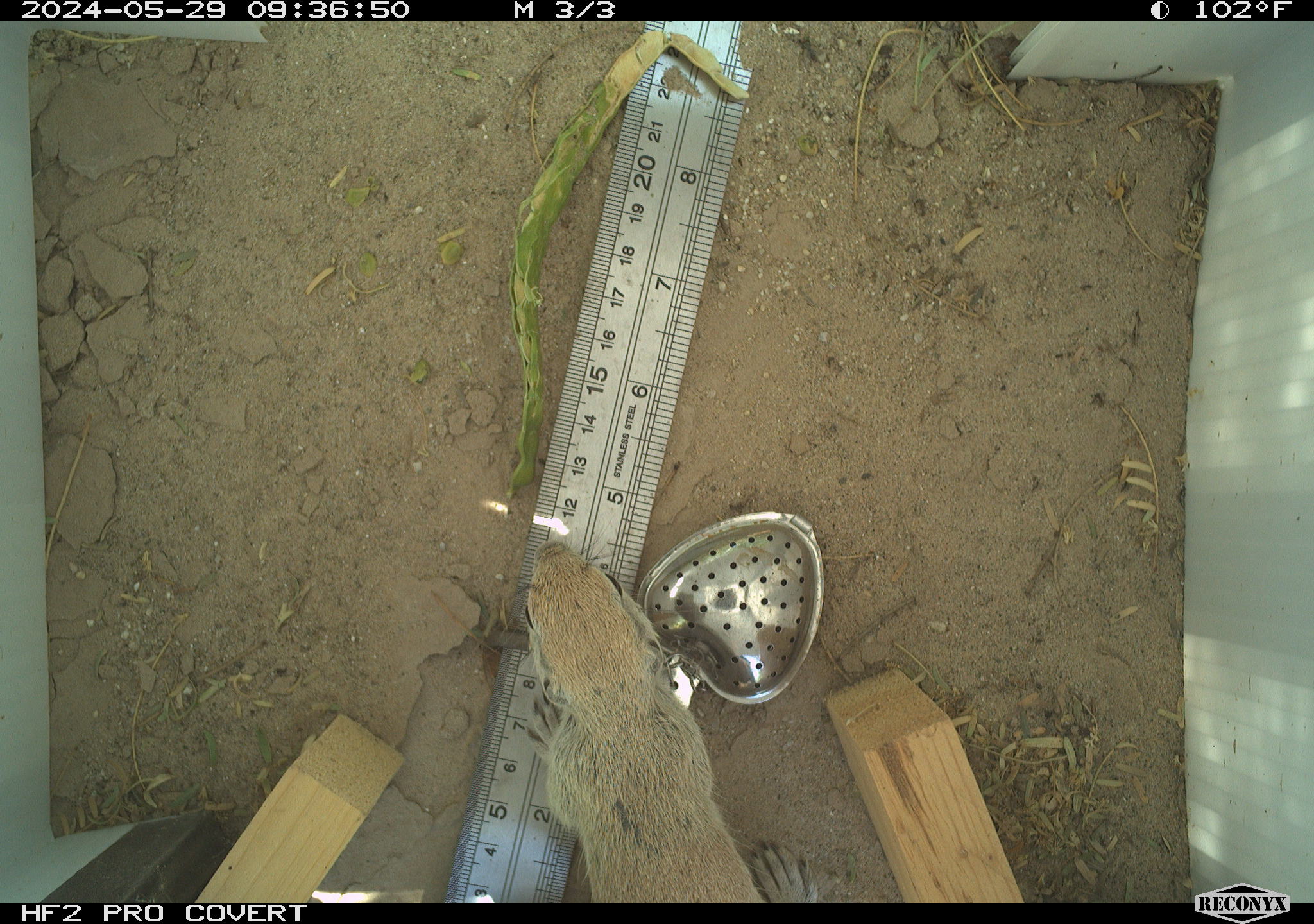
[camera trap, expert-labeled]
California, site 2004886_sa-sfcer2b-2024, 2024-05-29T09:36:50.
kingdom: Animalia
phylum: Chordata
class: Mammalia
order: Rodentia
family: Sciuridae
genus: Xerospermophilus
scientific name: Xerospermophilus tereticaudus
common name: round-tailed ground squirrel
Round-tailed ground squirrel (Xerospermophilus tereticaudus).